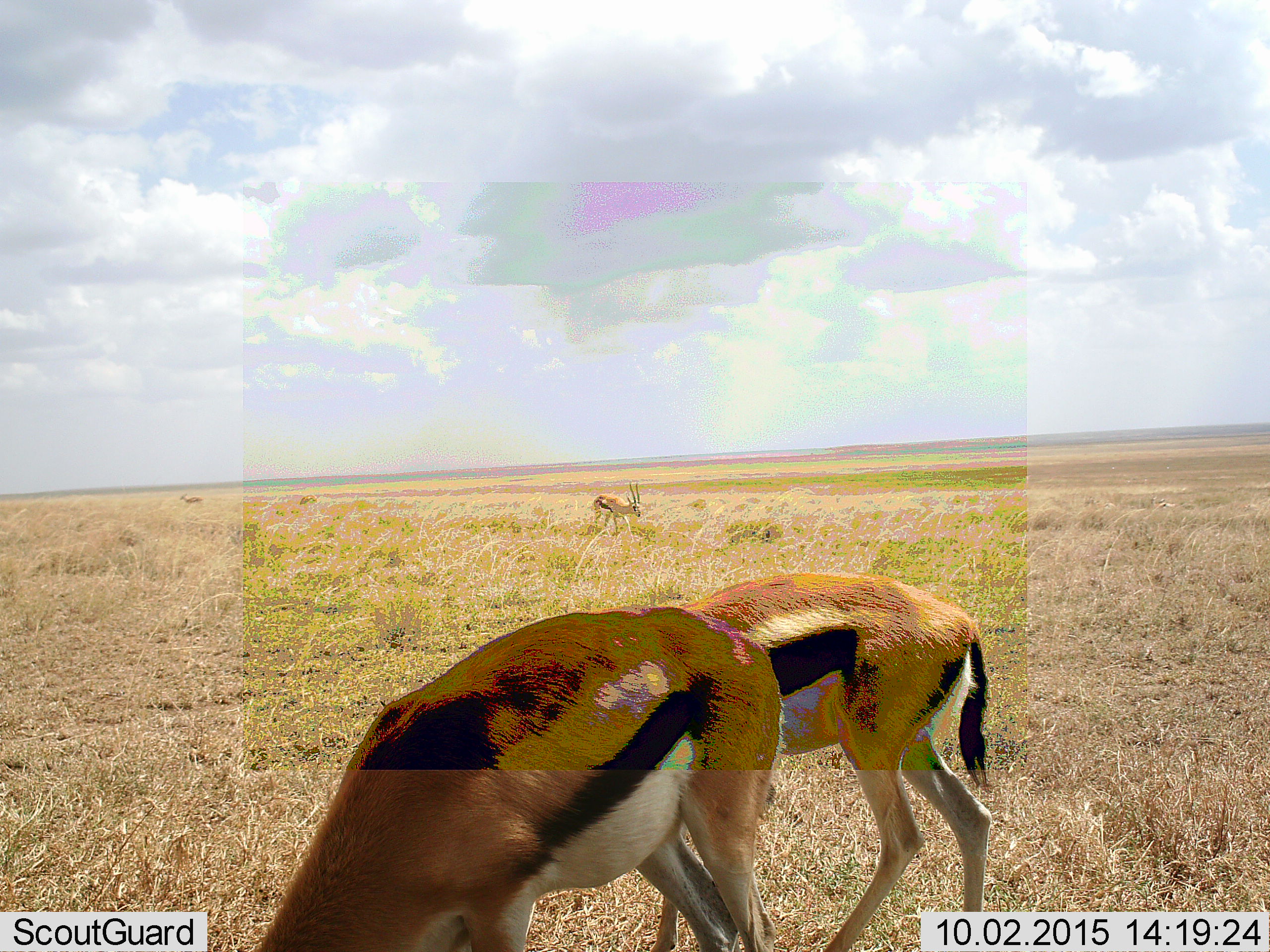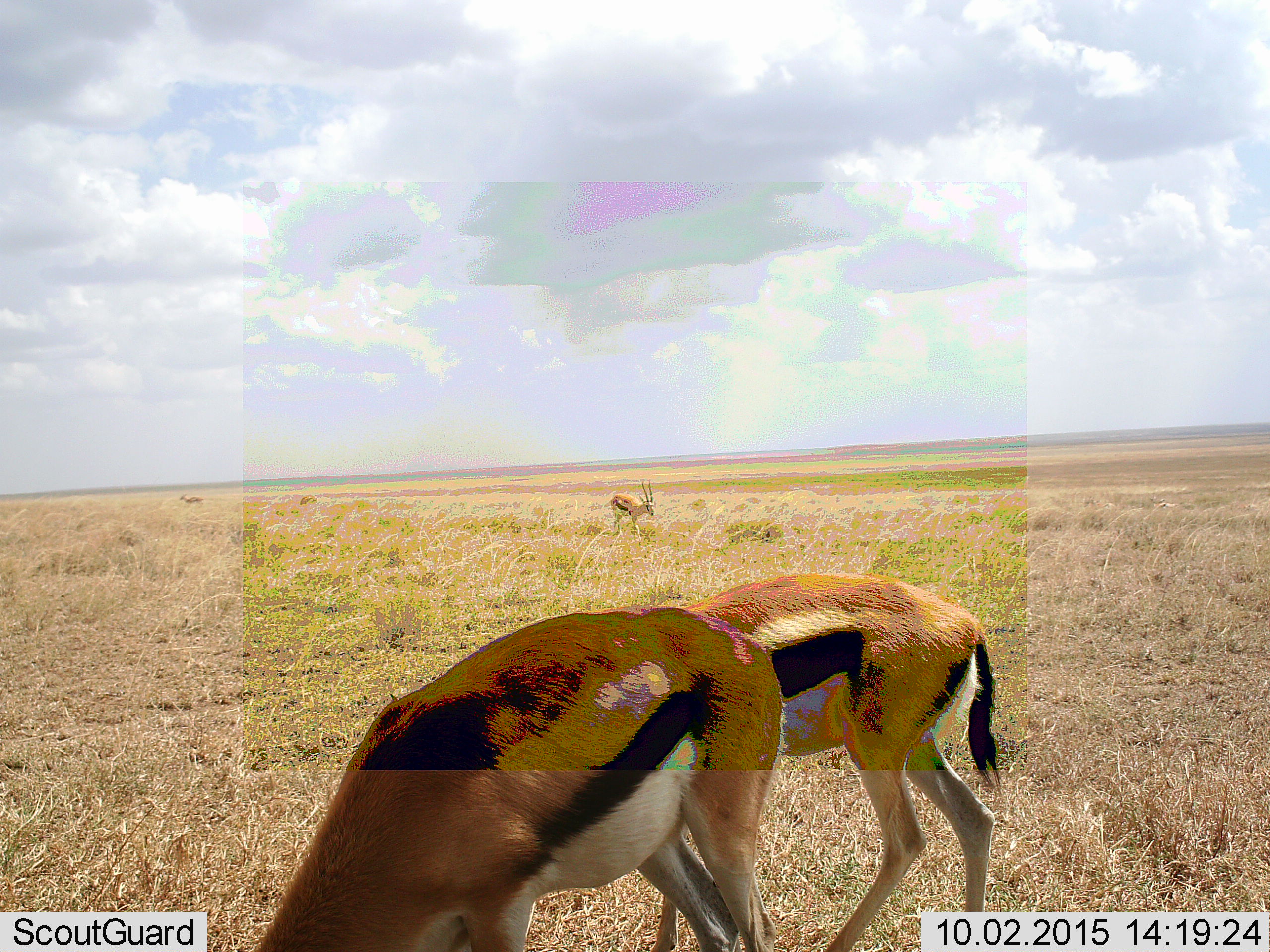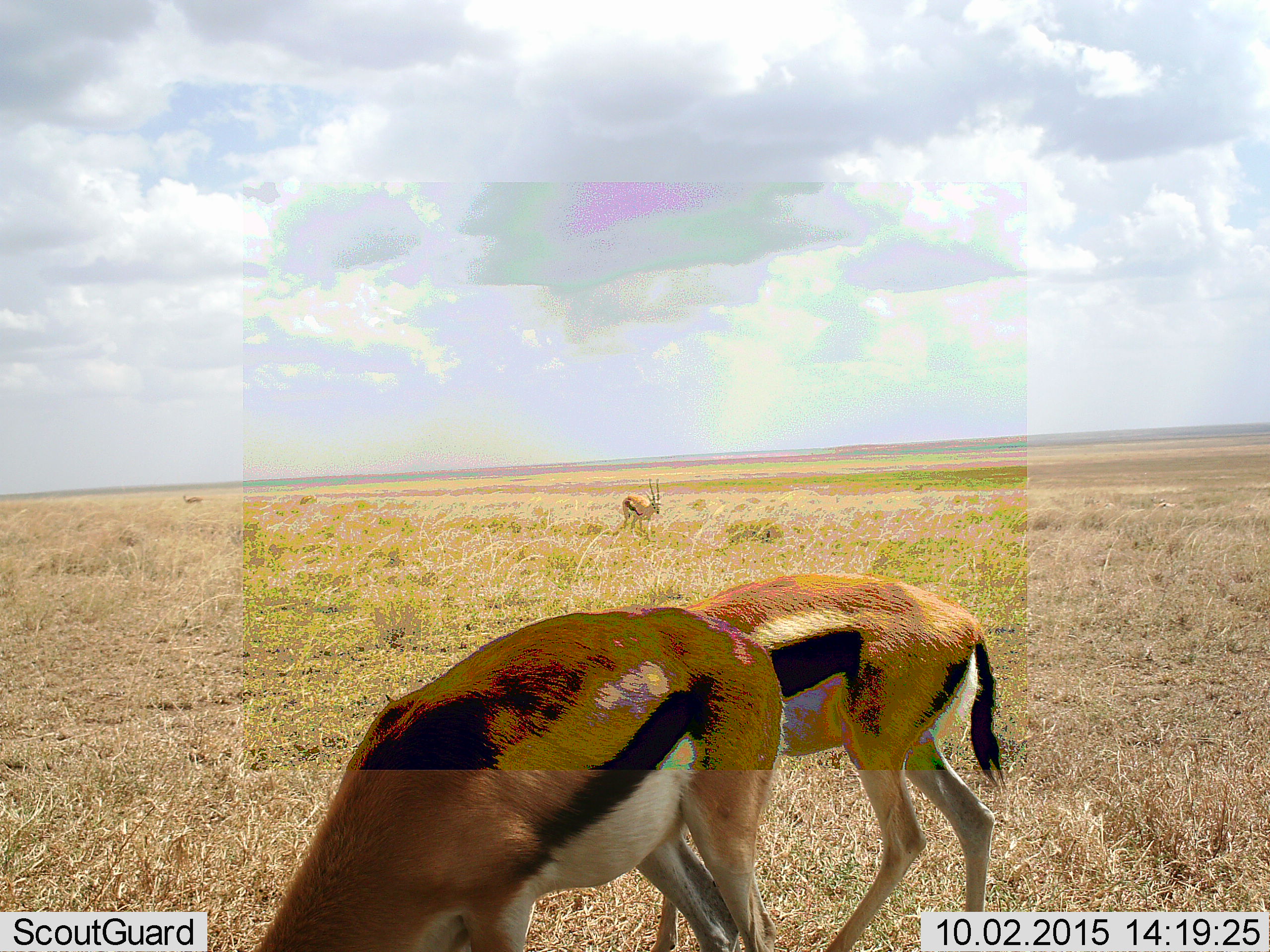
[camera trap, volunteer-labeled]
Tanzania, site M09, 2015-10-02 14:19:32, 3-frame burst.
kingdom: Animalia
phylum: Chordata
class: Mammalia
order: Artiodactyla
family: Bovidae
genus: Eudorcas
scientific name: Eudorcas thomsonii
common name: thomson's gazelle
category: gazellethomsons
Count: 5.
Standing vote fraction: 33%.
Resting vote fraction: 0%.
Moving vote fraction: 78%.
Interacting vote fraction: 0%.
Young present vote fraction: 0%.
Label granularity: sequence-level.